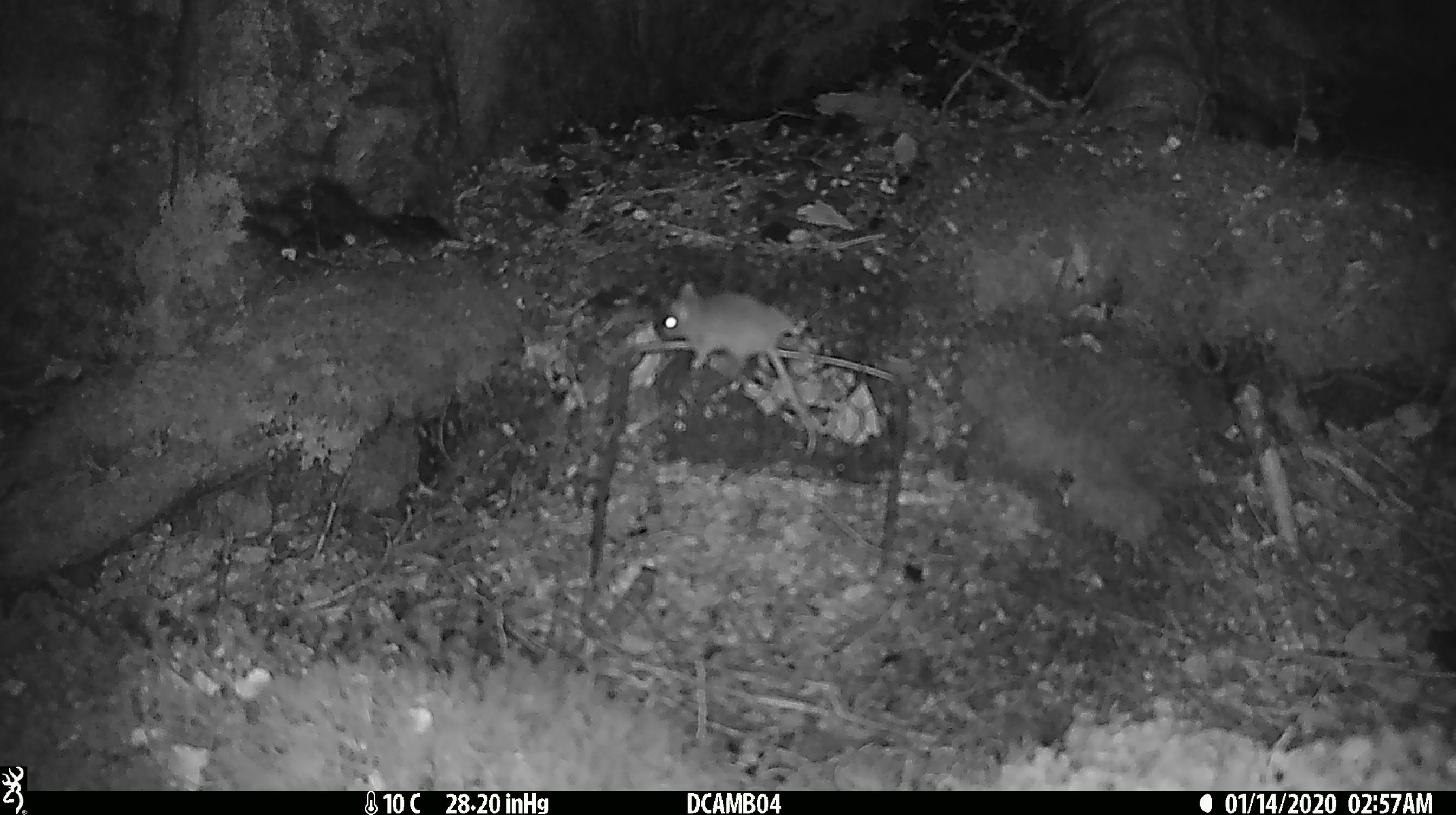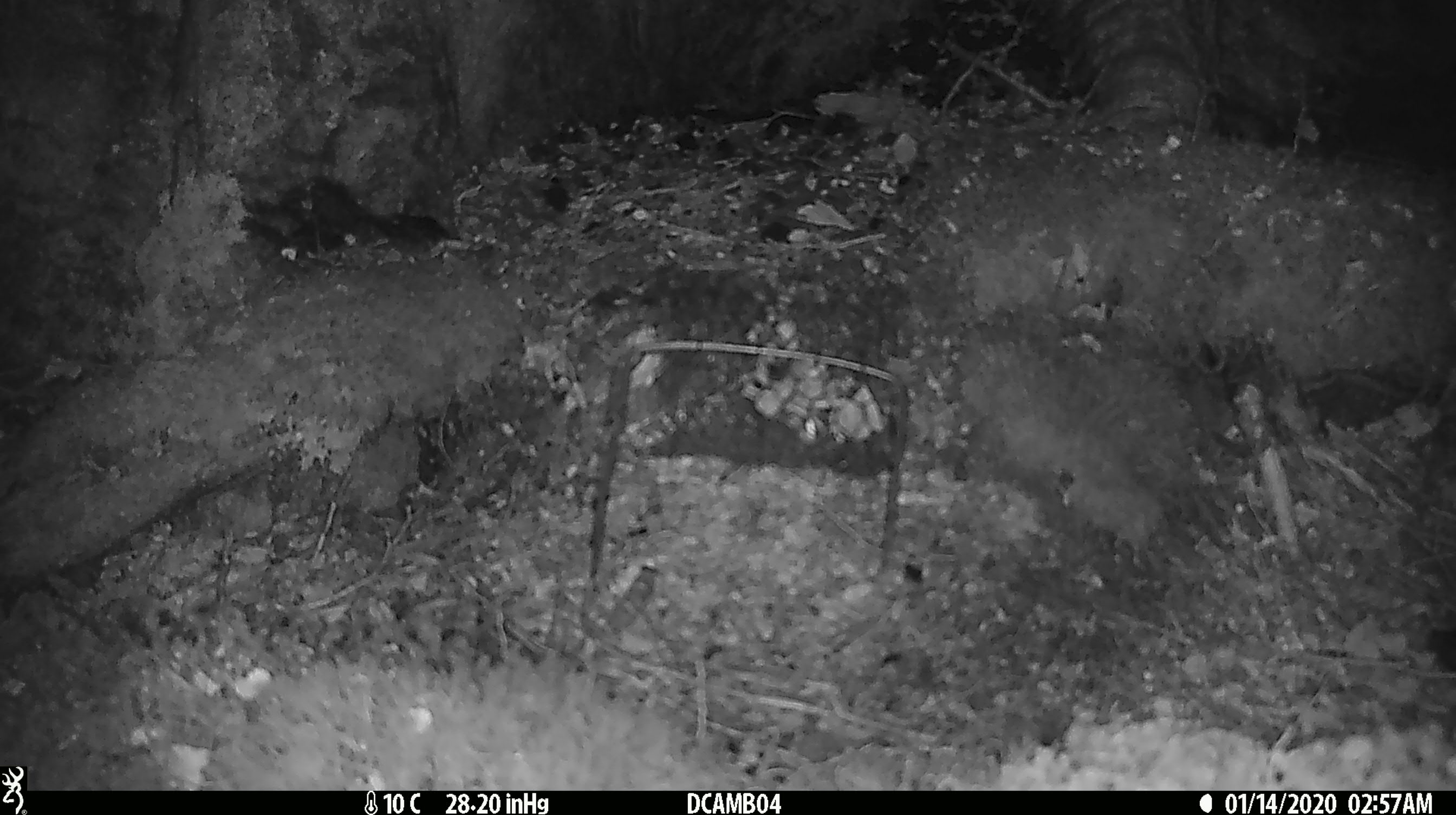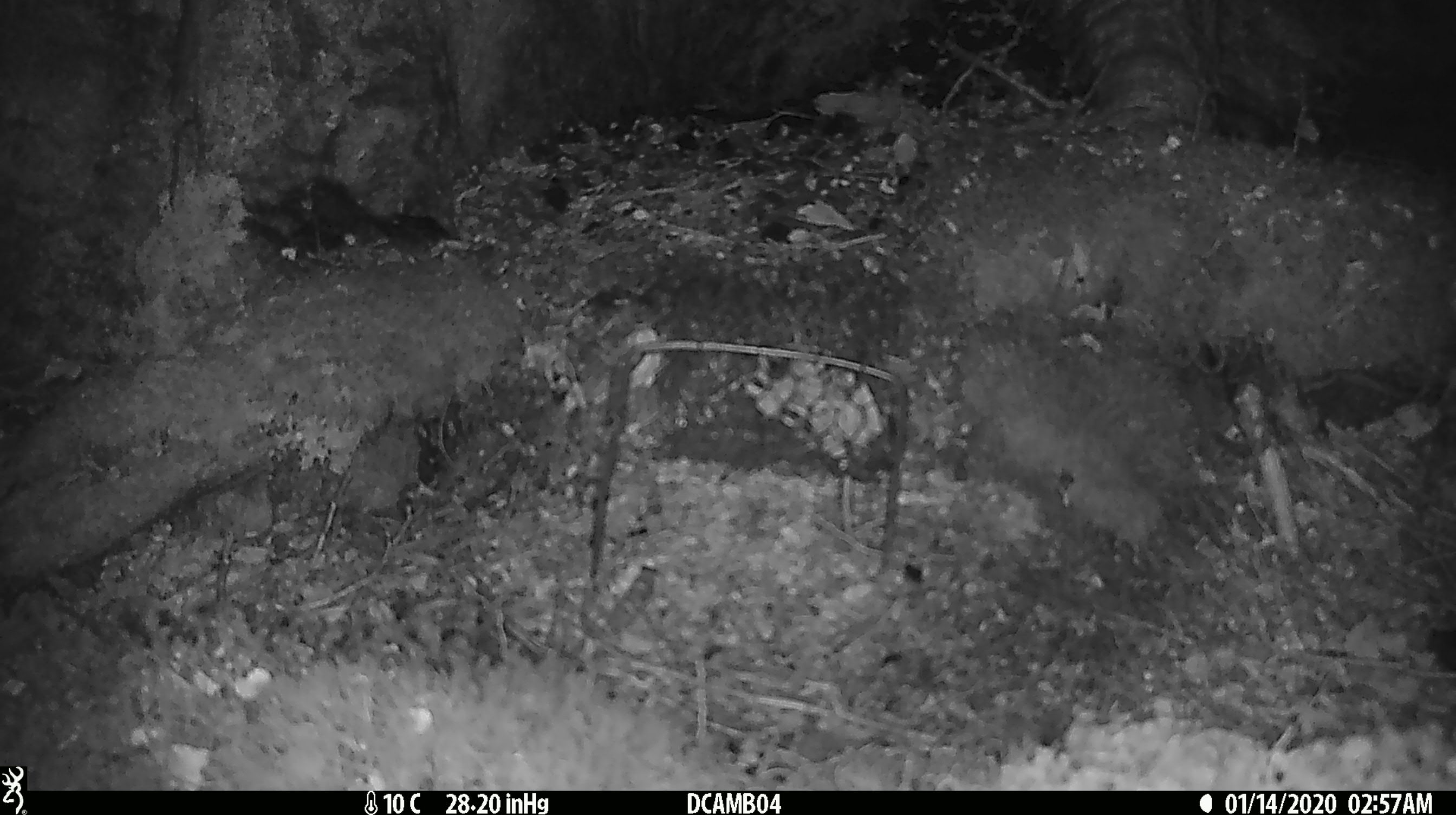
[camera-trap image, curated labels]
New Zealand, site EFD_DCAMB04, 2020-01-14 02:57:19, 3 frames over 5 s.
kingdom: Animalia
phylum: Chordata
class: Mammalia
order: Rodentia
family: Muridae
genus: Mus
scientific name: Mus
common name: mouse